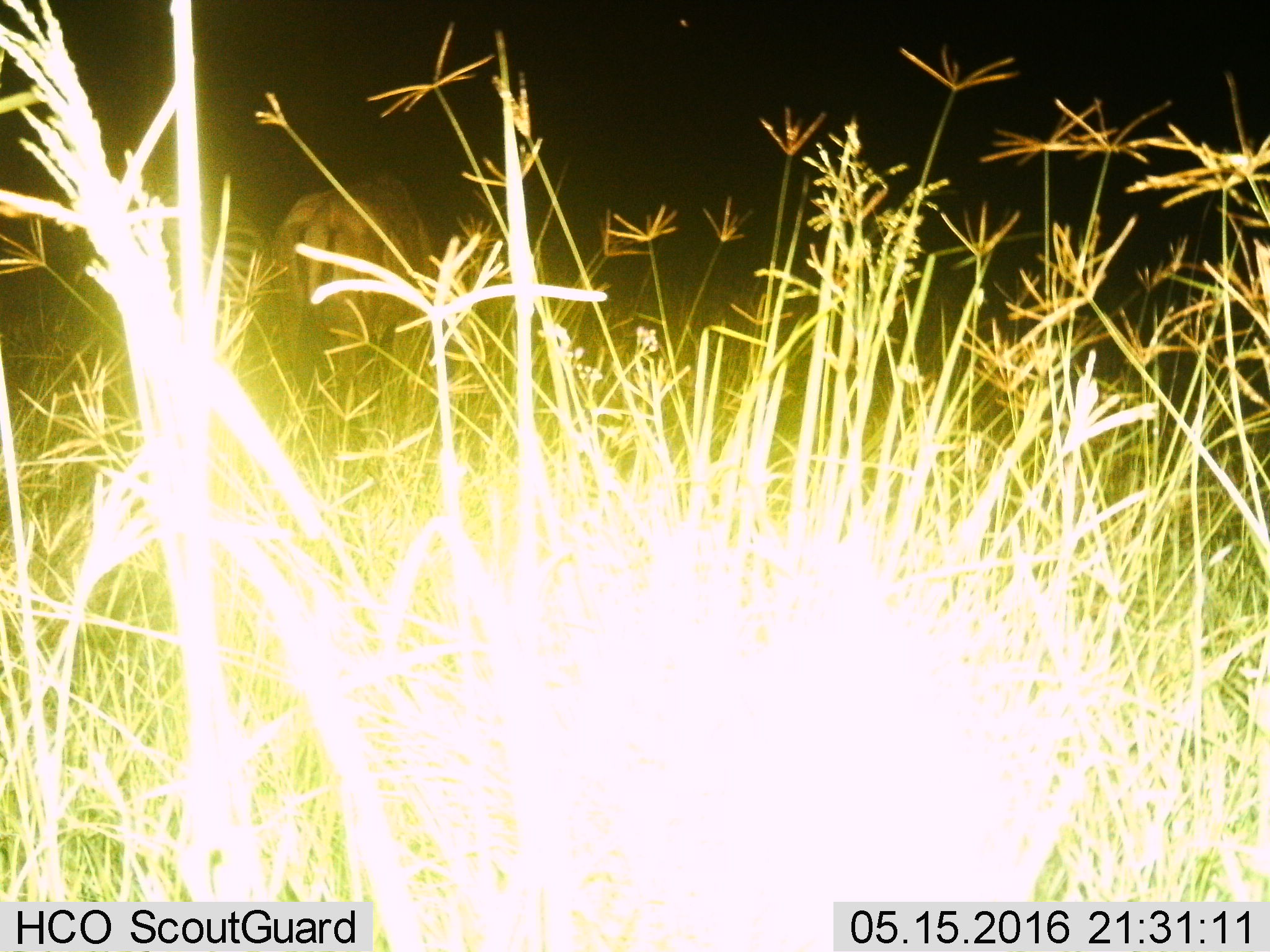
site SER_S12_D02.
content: unidentified animal